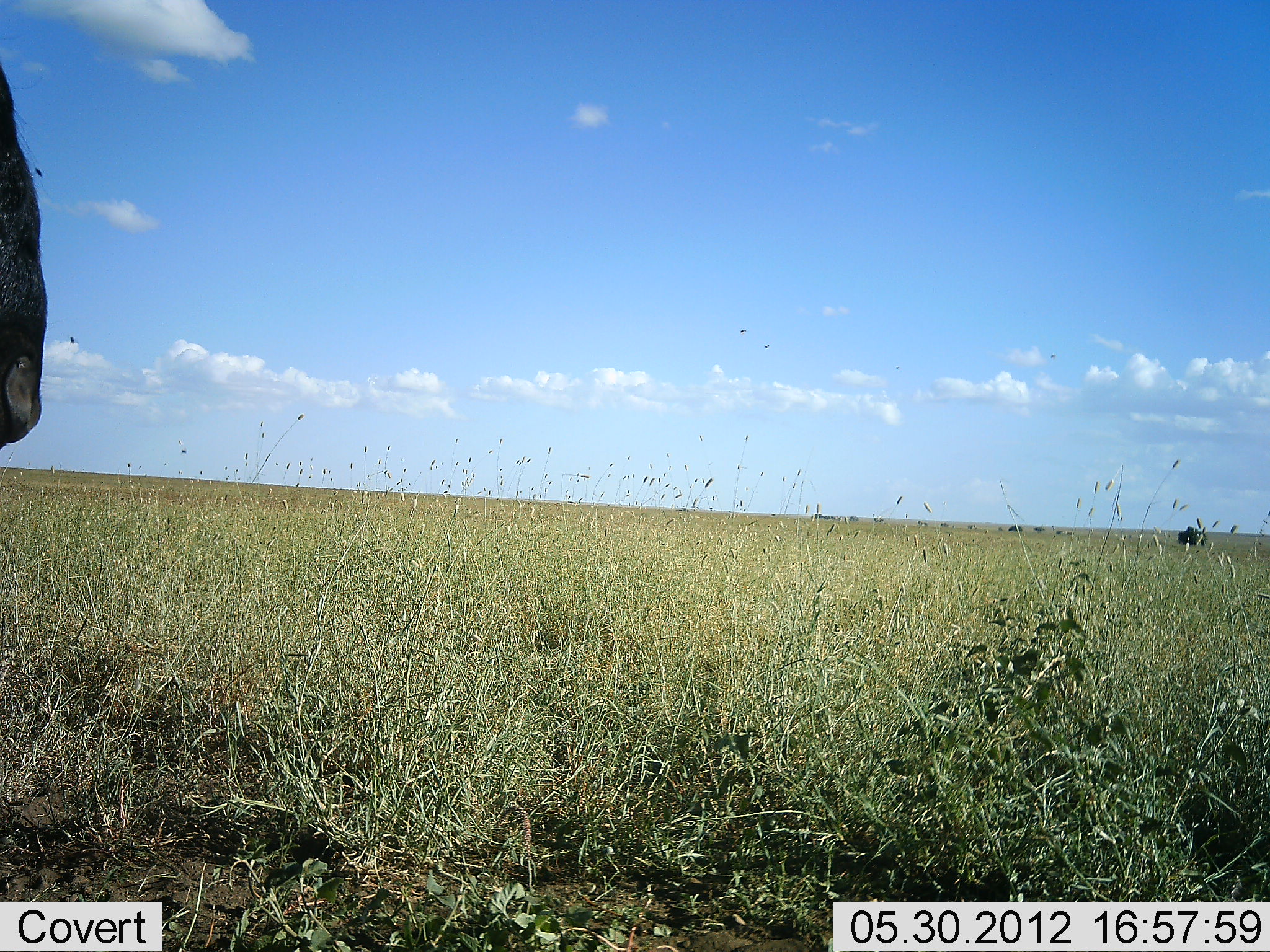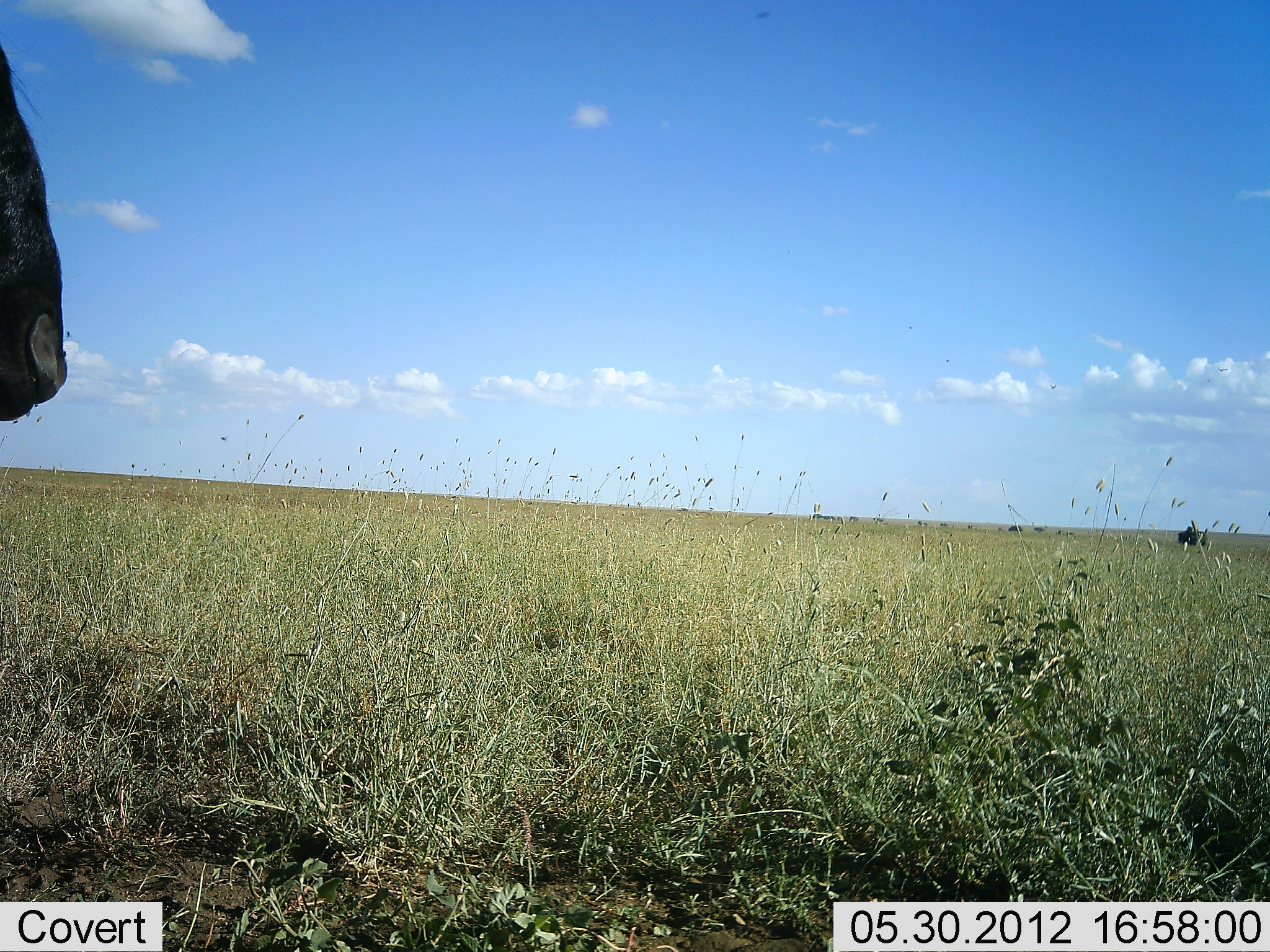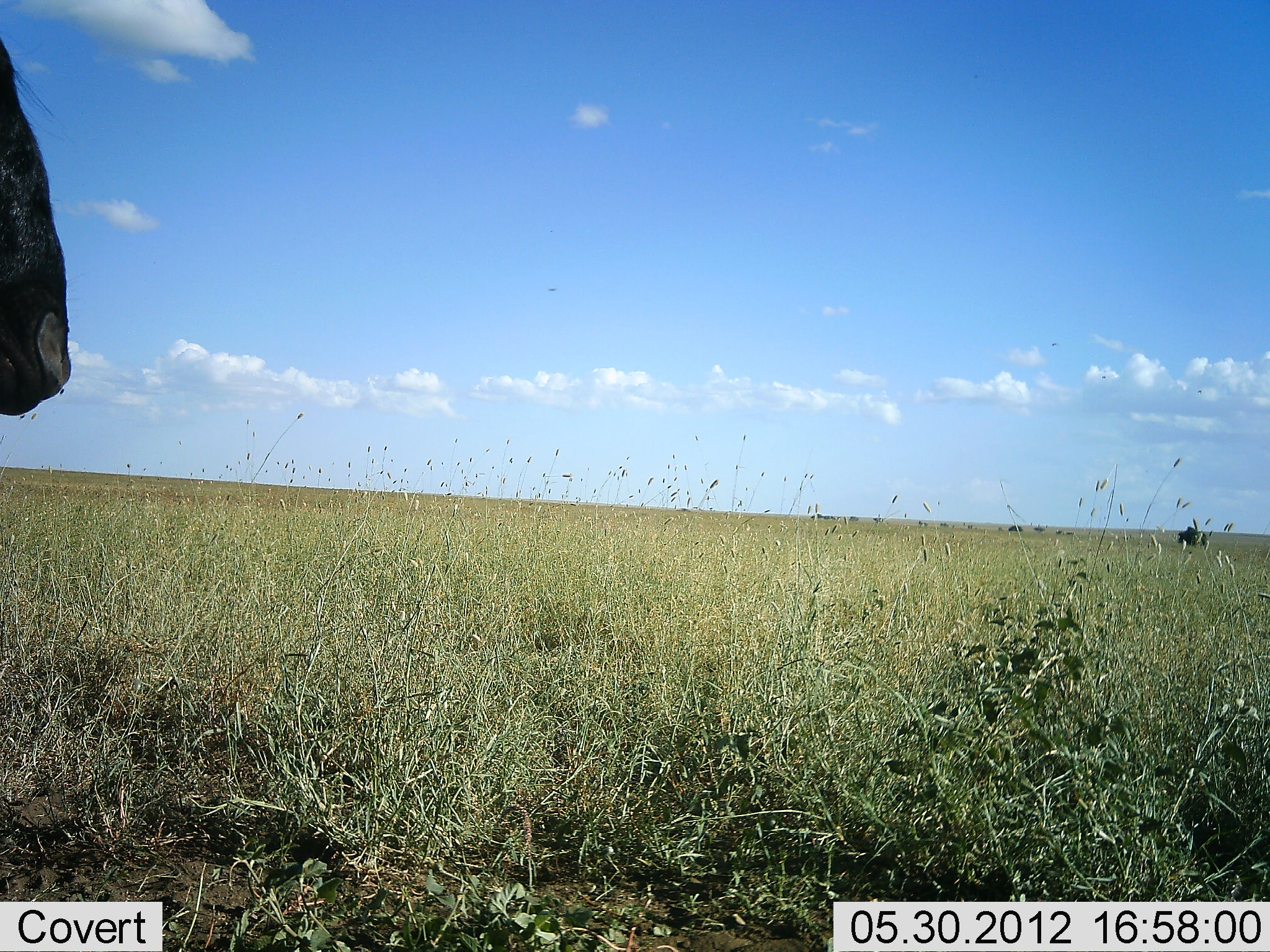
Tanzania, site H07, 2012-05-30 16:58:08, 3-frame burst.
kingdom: Animalia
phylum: Chordata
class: Mammalia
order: Artiodactyla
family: Bovidae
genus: Connochaetes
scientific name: Connochaetes taurinus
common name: blue wildebeest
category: wildebeest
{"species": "wildebeest (blue wildebeest) (Connochaetes taurinus)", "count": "2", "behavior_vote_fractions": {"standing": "100%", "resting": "0%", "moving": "10%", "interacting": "0%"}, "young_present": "0%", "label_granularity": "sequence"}